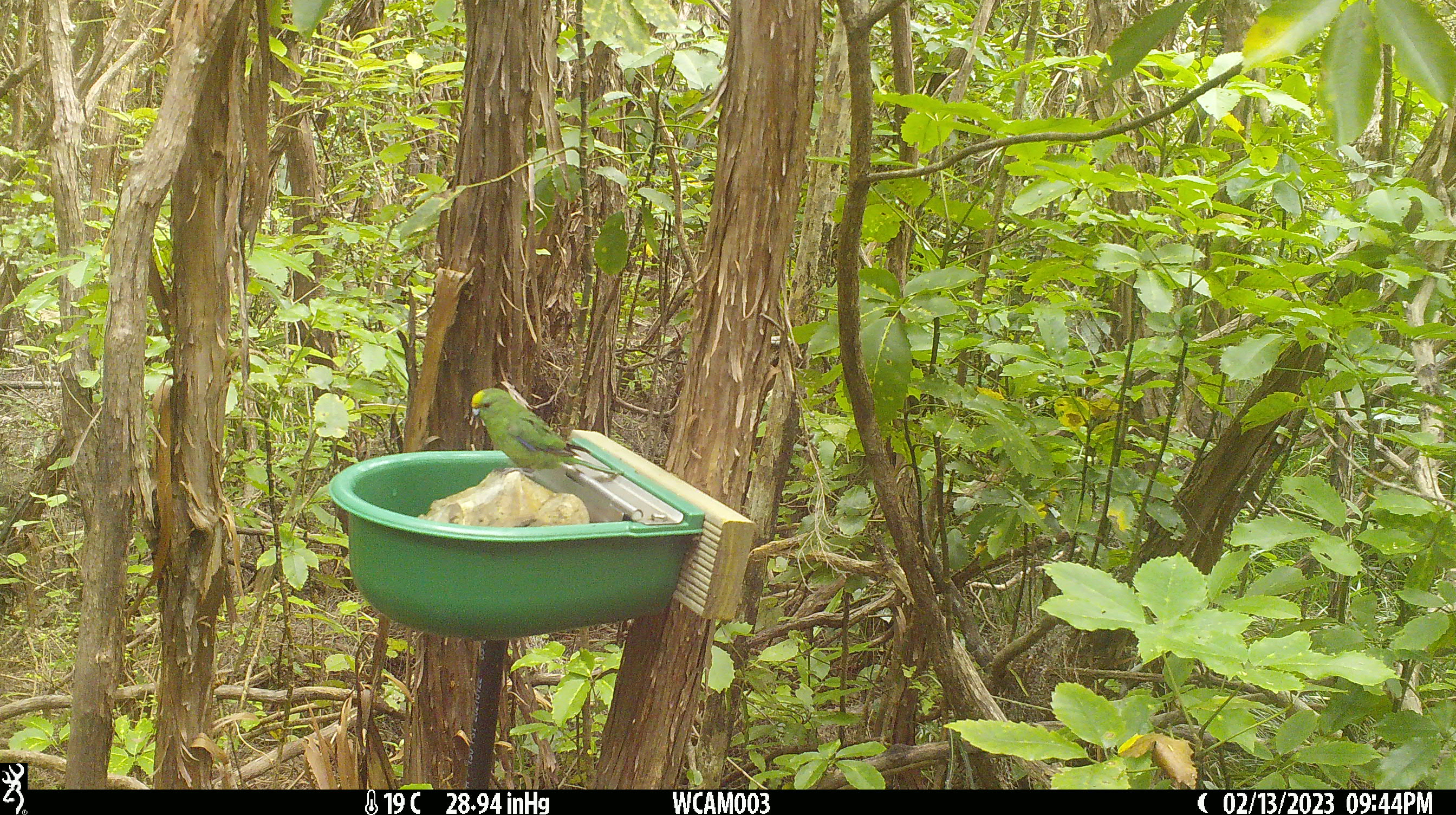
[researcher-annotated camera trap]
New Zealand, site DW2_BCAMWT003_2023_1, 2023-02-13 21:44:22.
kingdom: Animalia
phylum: Chordata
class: Aves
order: Psittaciformes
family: Psittaculidae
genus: Cyanoramphus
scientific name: Cyanoramphus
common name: parakeet